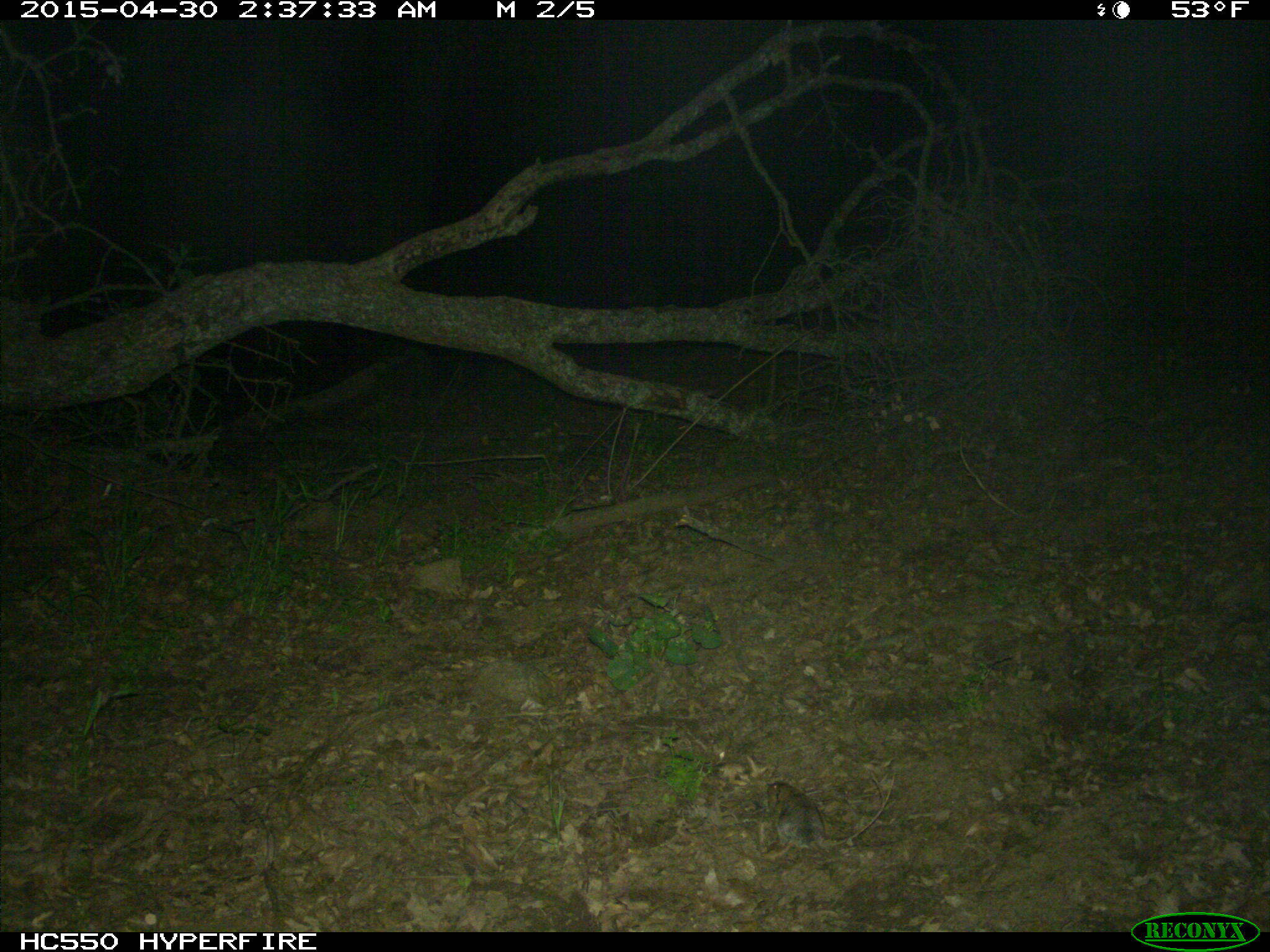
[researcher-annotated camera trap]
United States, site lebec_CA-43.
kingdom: Animalia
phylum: Chordata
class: Mammalia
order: Rodentia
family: Cricetidae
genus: Neotoma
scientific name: Neotoma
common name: pack rat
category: unidentified pack rat